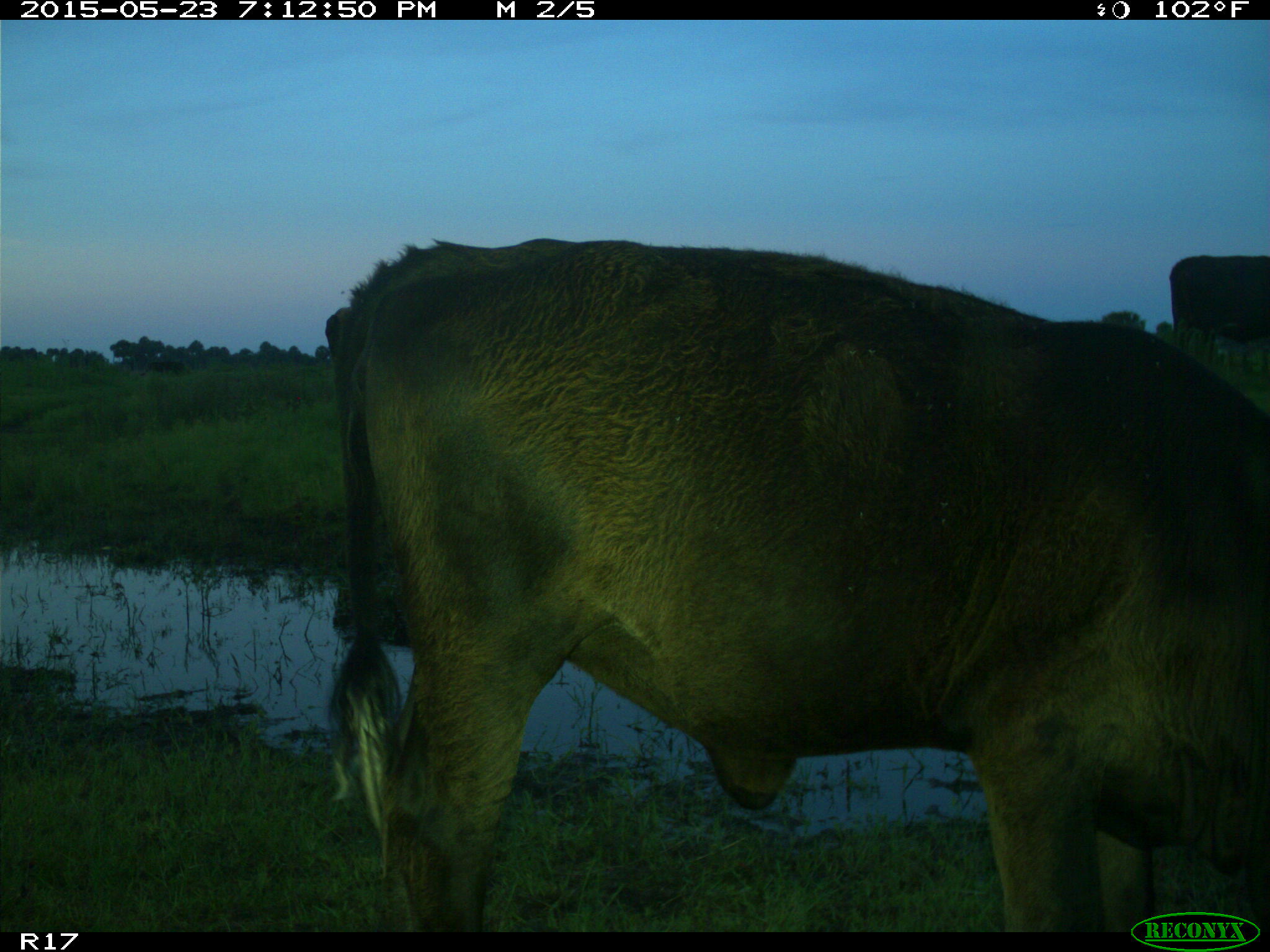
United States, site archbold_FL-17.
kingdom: Animalia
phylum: Chordata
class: Mammalia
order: Artiodactyla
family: Bovidae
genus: Bos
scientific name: Bos taurus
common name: domestic cow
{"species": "Bos taurus (domestic cow)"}